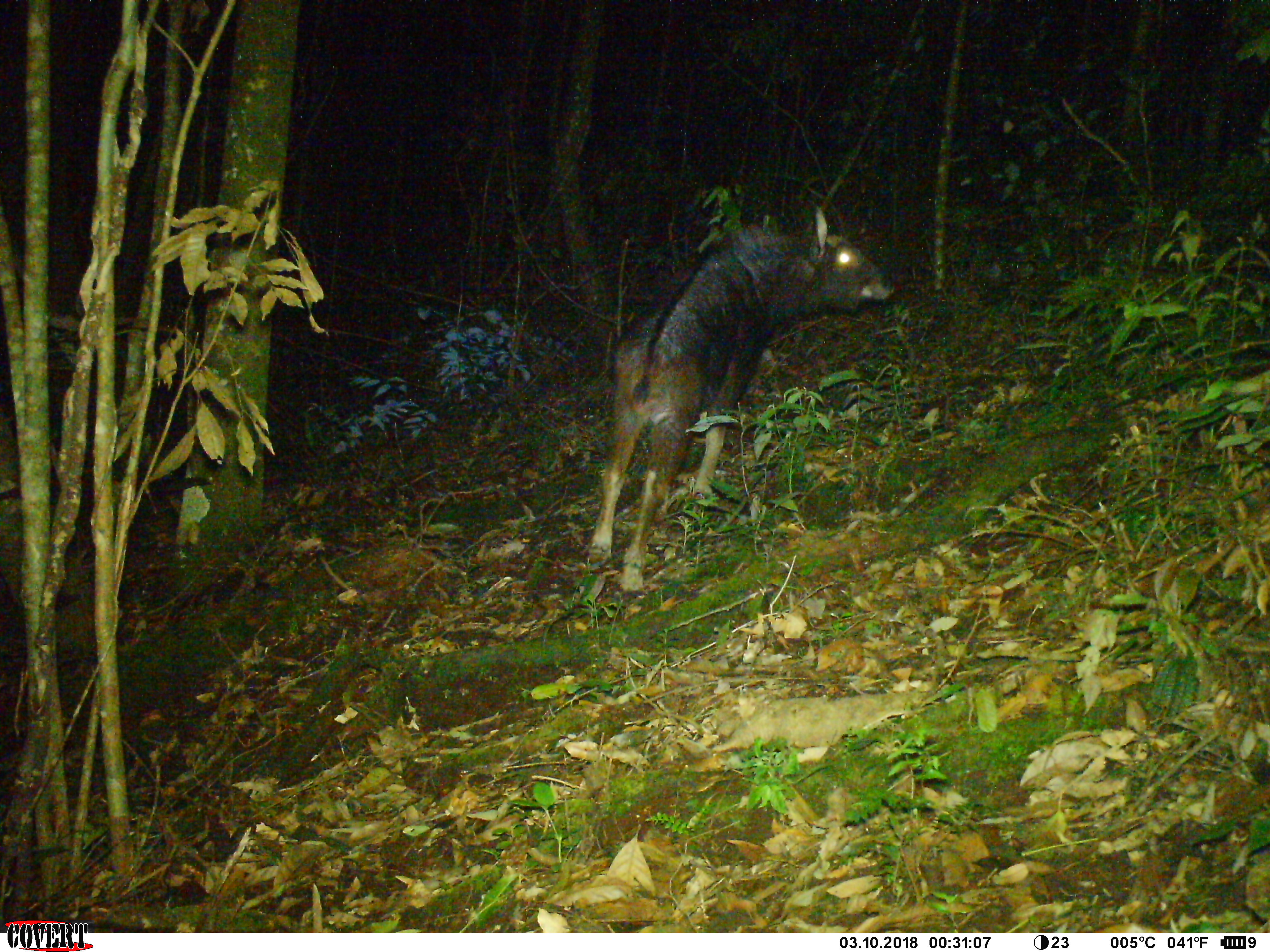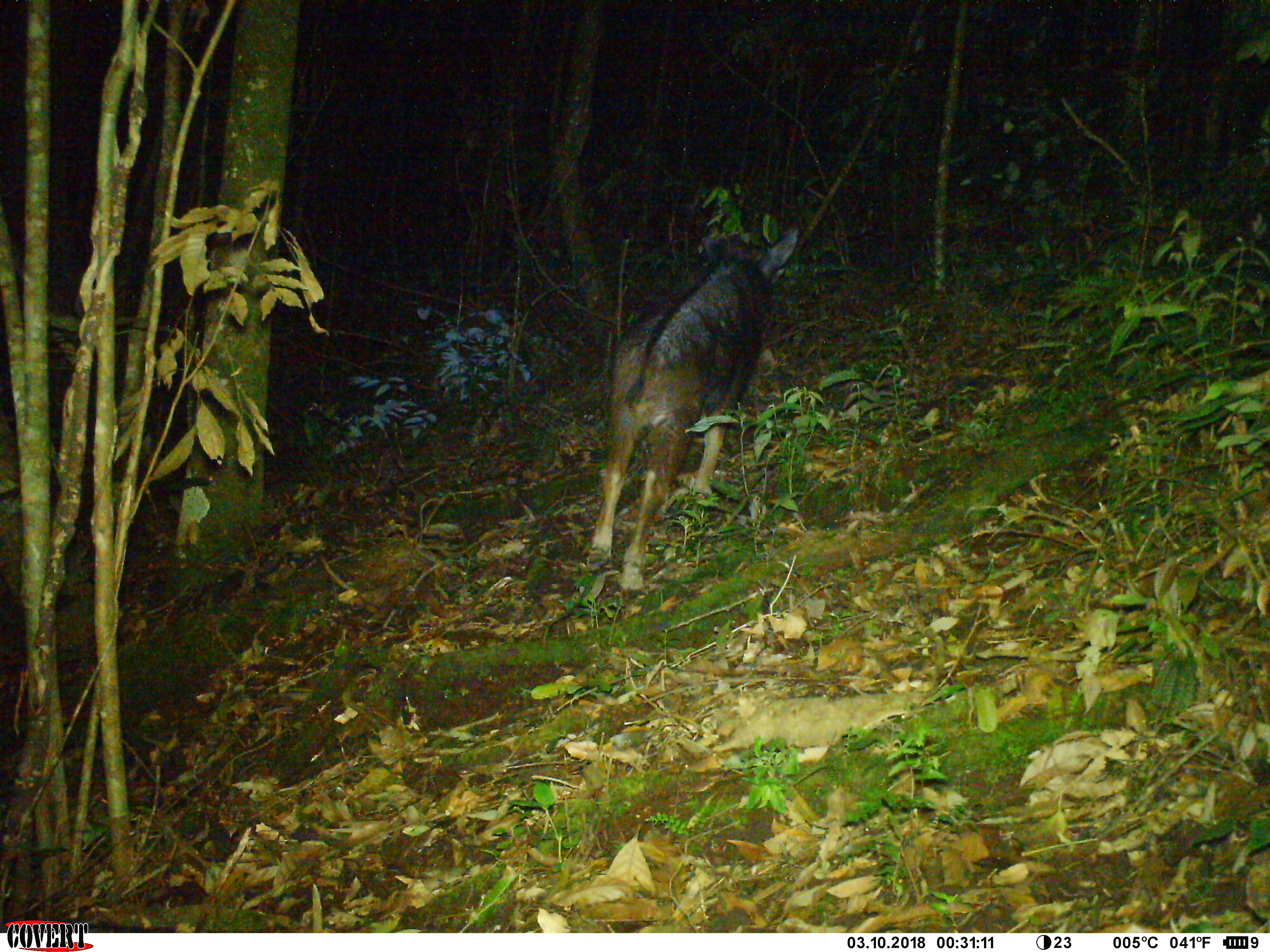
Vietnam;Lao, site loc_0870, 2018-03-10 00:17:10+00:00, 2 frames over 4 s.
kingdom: Animalia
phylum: Chordata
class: Mammalia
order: Artiodactyla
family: Bovidae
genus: Capricornis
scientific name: Capricornis sumatraensis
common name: chinese serow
Chinese serow (Capricornis sumatraensis). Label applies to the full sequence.